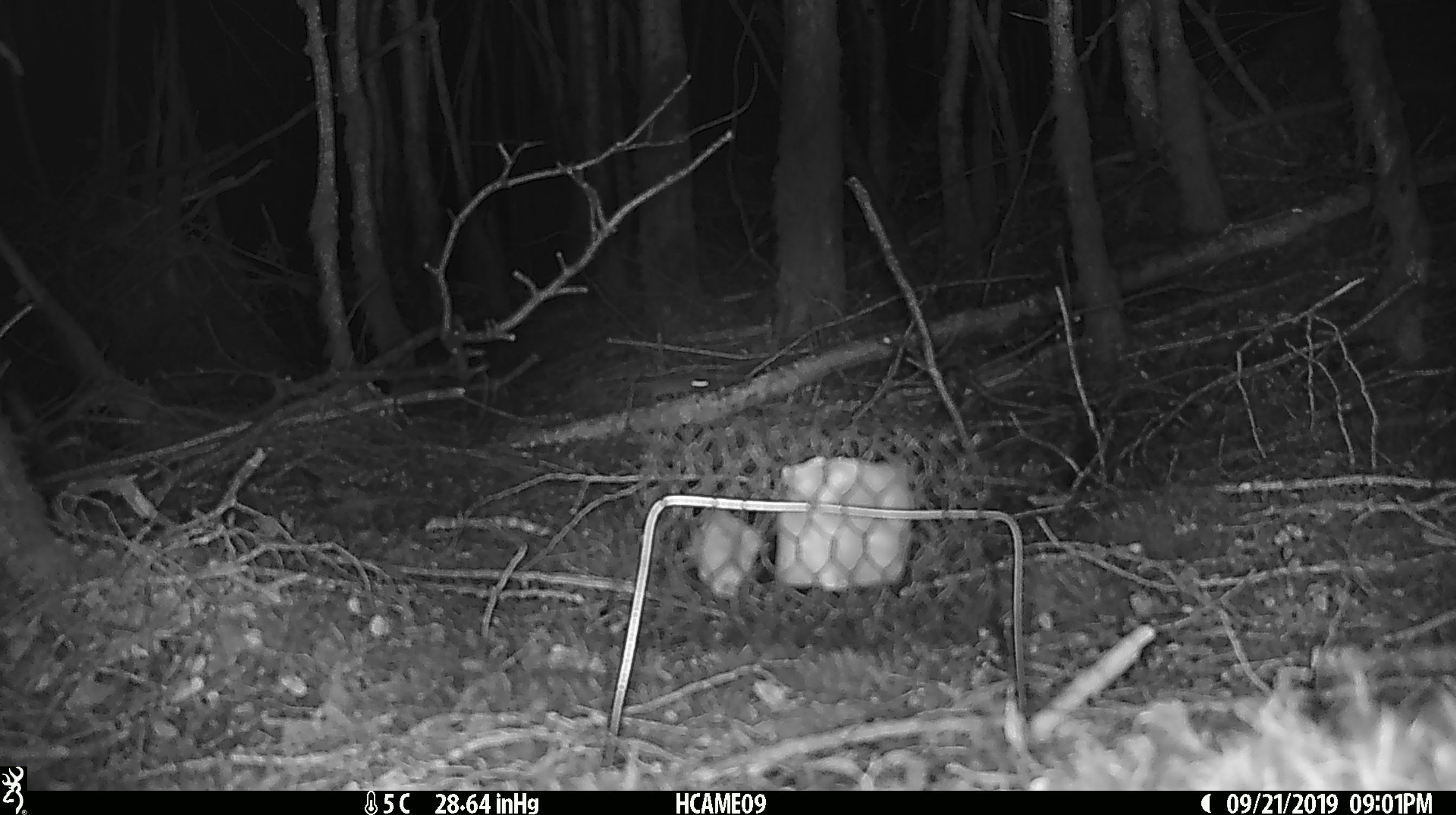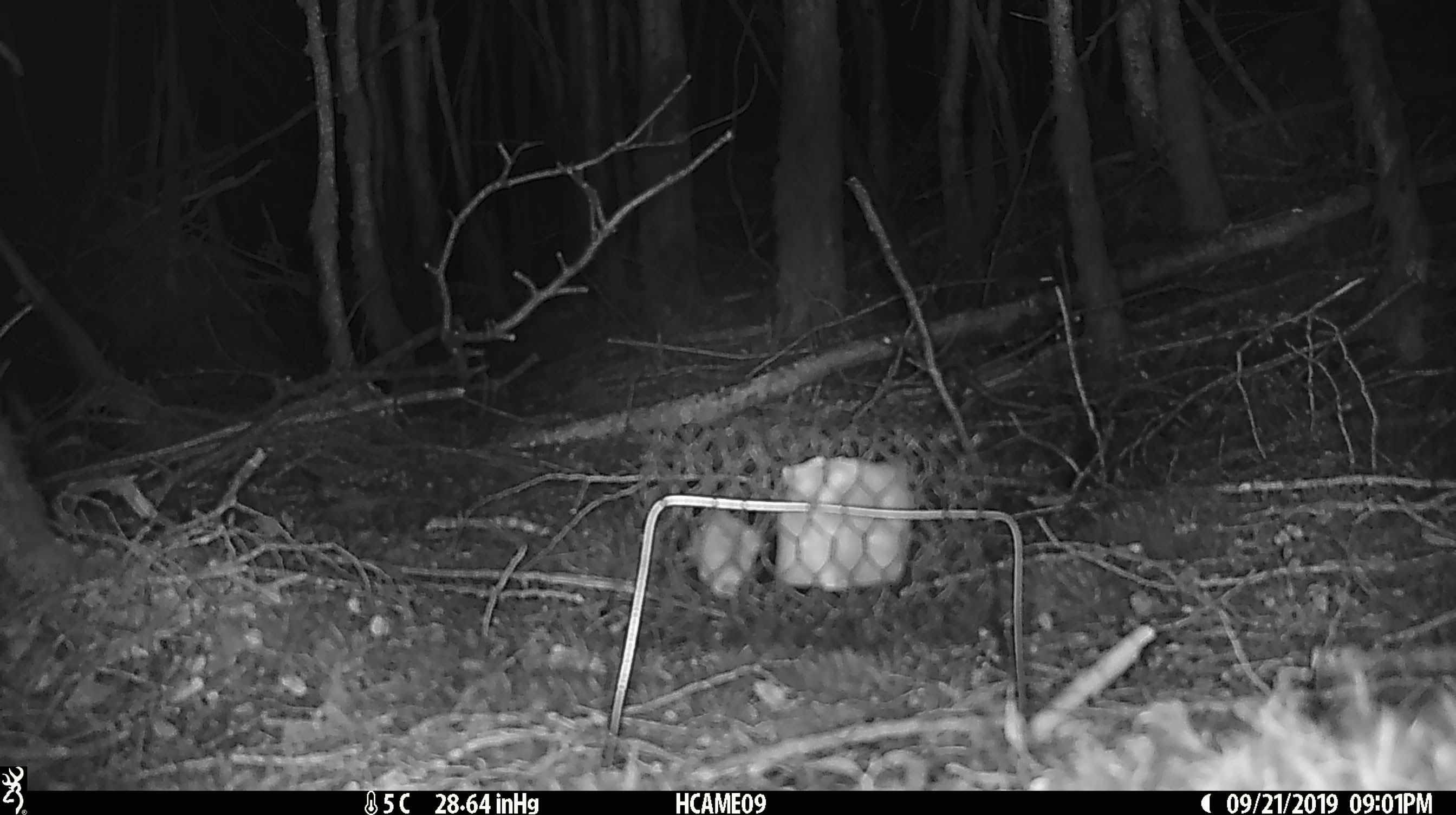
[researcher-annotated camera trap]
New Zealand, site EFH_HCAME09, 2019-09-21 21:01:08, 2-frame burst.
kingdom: Animalia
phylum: Chordata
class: Mammalia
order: Rodentia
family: Muridae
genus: Mus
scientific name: Mus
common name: mouse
Mouse (Mus).